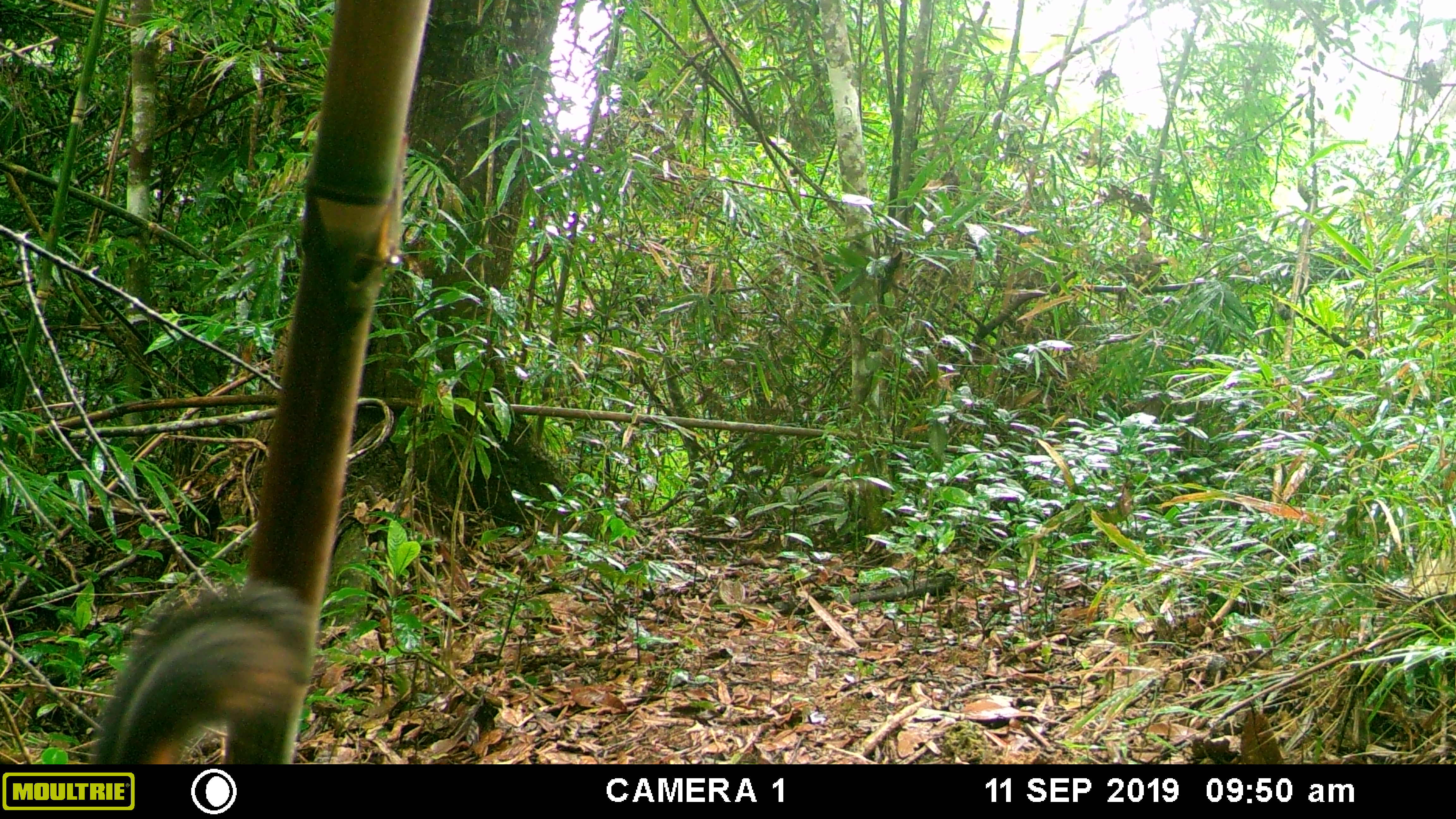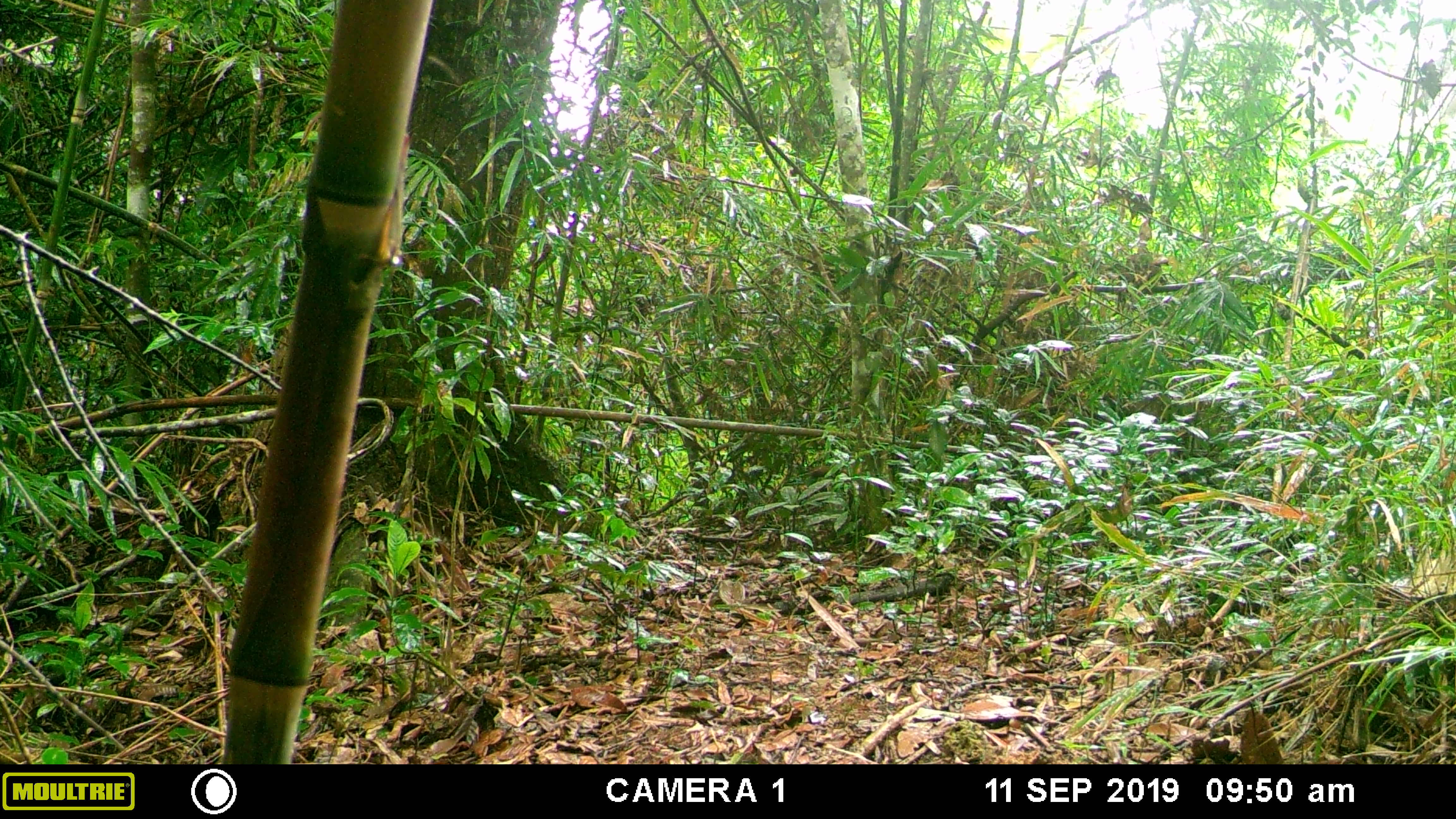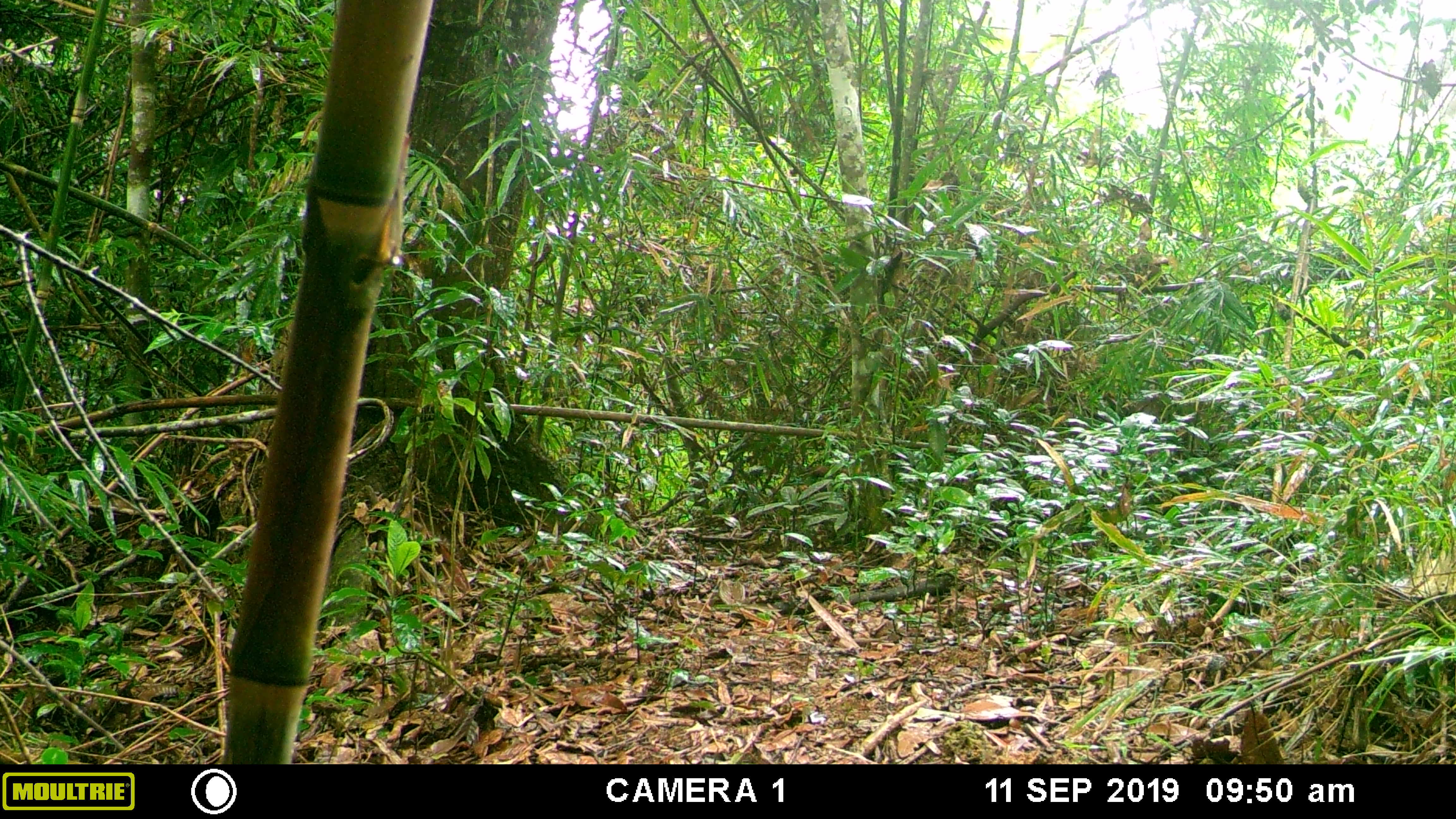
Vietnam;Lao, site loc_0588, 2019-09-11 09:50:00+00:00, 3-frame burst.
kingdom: Animalia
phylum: Chordata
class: Mammalia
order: Rodentia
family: Sciuridae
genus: Dremomys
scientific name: Dremomys rufigenis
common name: red-cheeked squirrel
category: red cheeked squirrel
Red cheeked squirrel (red-cheeked squirrel) (Dremomys rufigenis). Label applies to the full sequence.